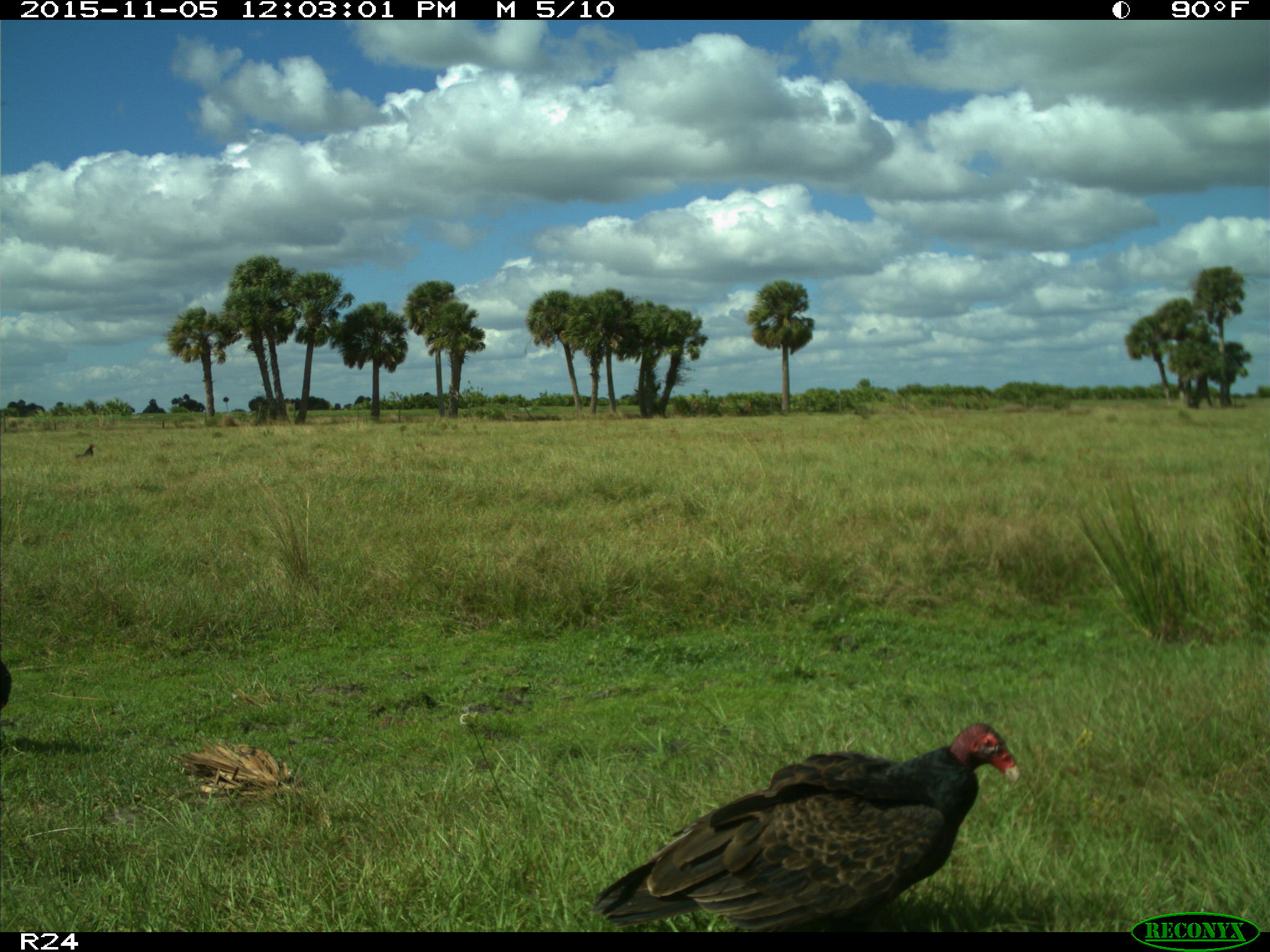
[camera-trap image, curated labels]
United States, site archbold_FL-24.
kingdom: Animalia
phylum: Chordata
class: Aves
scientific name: Aves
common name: birds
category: unidentified bird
Unidentified bird (birds) (Aves).